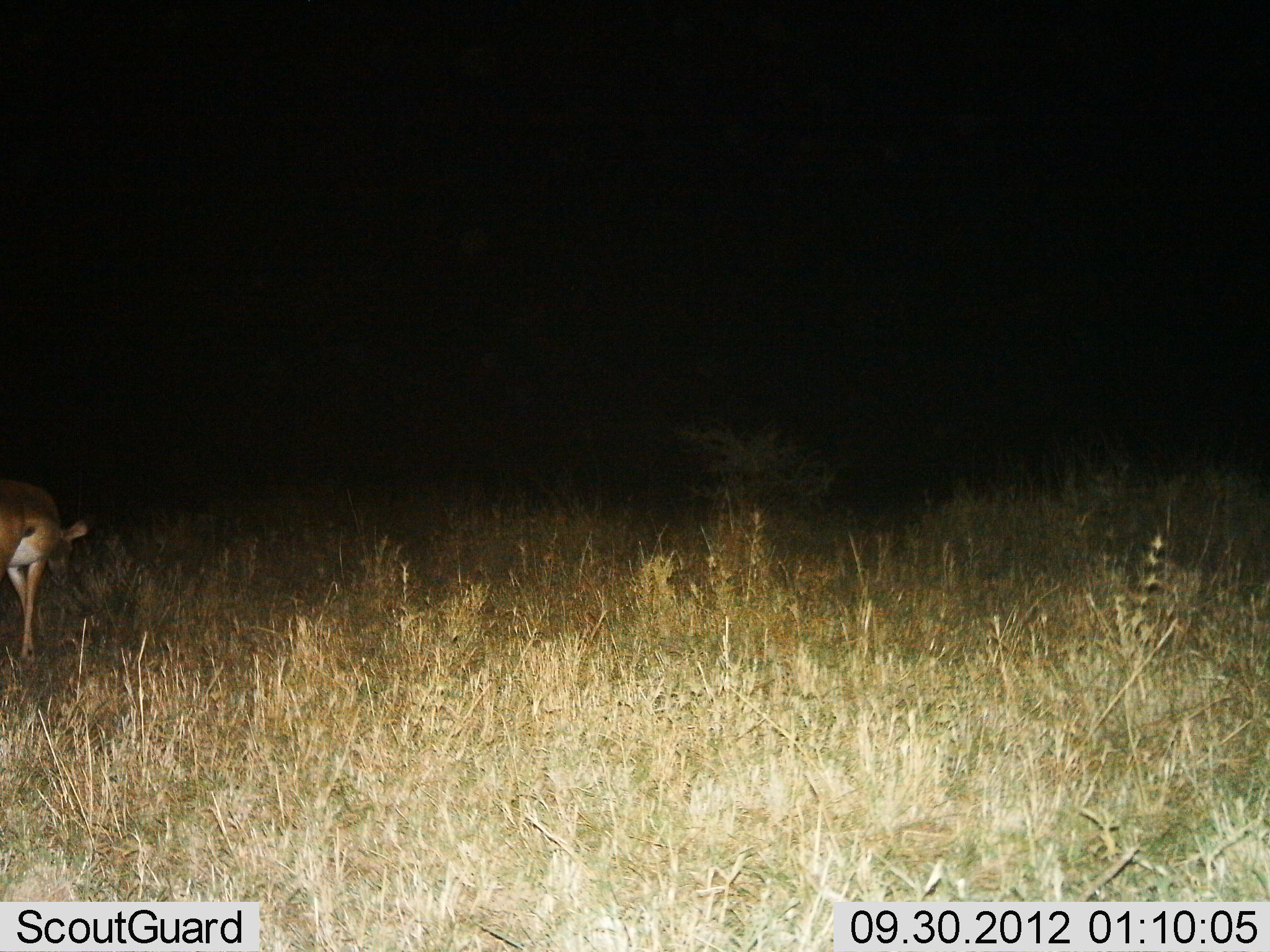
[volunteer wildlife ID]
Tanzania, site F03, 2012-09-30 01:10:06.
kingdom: Animalia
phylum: Chordata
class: Mammalia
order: Artiodactyla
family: Bovidae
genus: Nanger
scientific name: Nanger granti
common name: grant's gazelle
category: gazellegrants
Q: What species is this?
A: Gazellegrants (grant's gazelle) (Nanger granti).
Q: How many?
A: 1.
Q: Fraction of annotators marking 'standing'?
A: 38%.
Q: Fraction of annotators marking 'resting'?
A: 0%.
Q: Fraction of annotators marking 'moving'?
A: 38%.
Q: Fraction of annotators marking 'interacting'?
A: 0%.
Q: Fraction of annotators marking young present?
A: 0%.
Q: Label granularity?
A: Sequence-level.